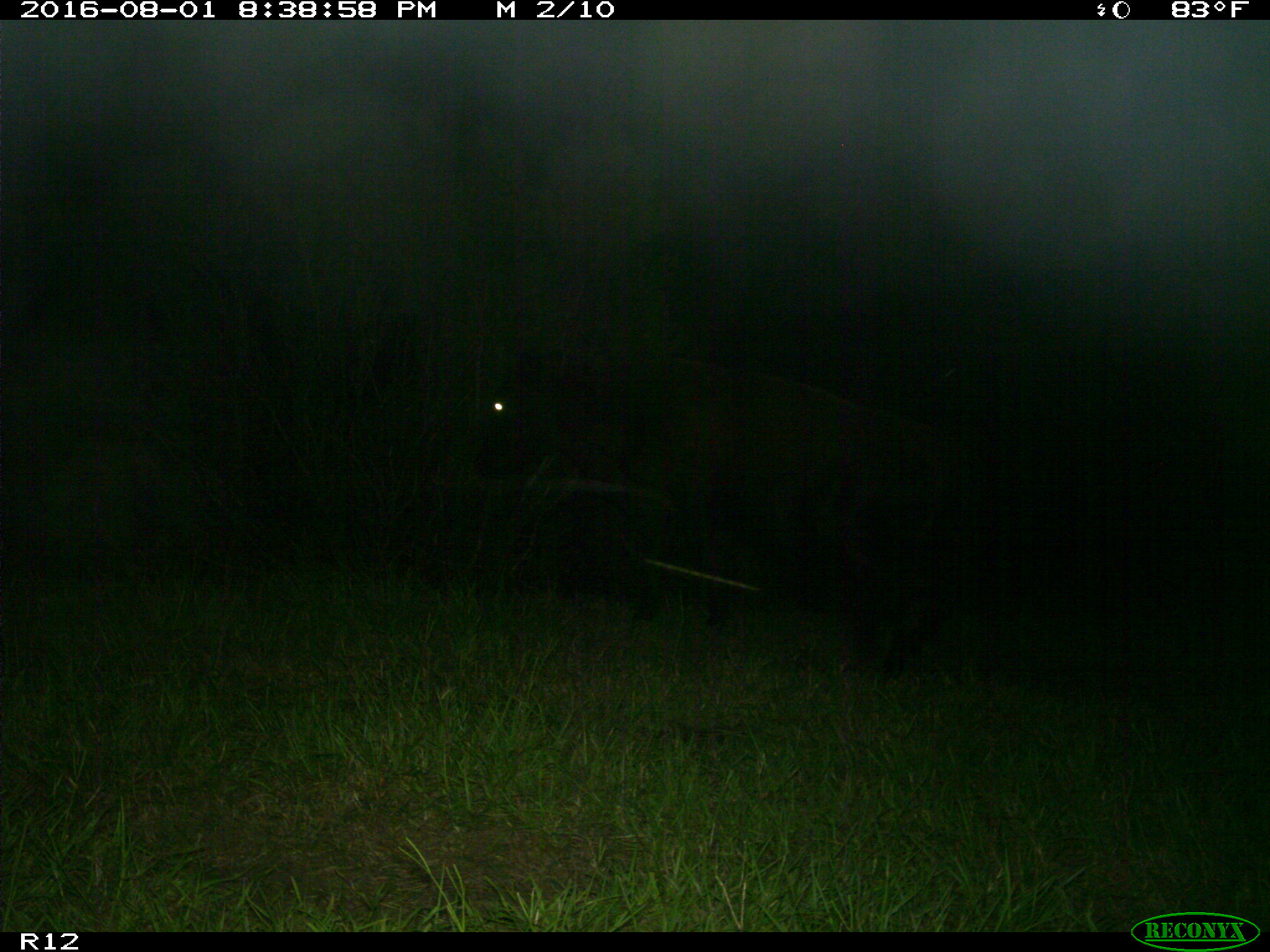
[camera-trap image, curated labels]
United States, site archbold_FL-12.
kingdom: Animalia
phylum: Chordata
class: Mammalia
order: Artiodactyla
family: Bovidae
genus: Bos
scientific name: Bos taurus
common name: domestic cow